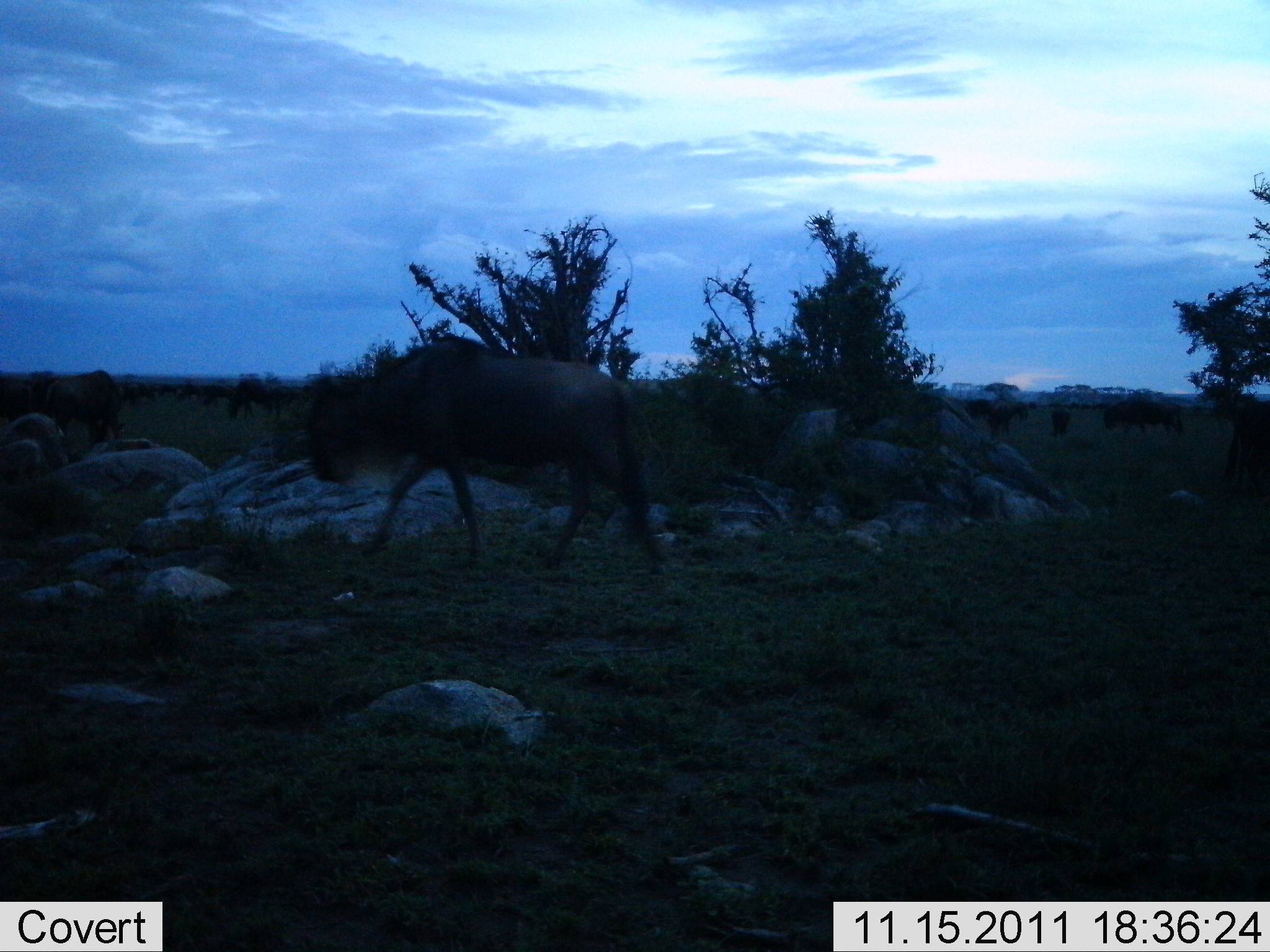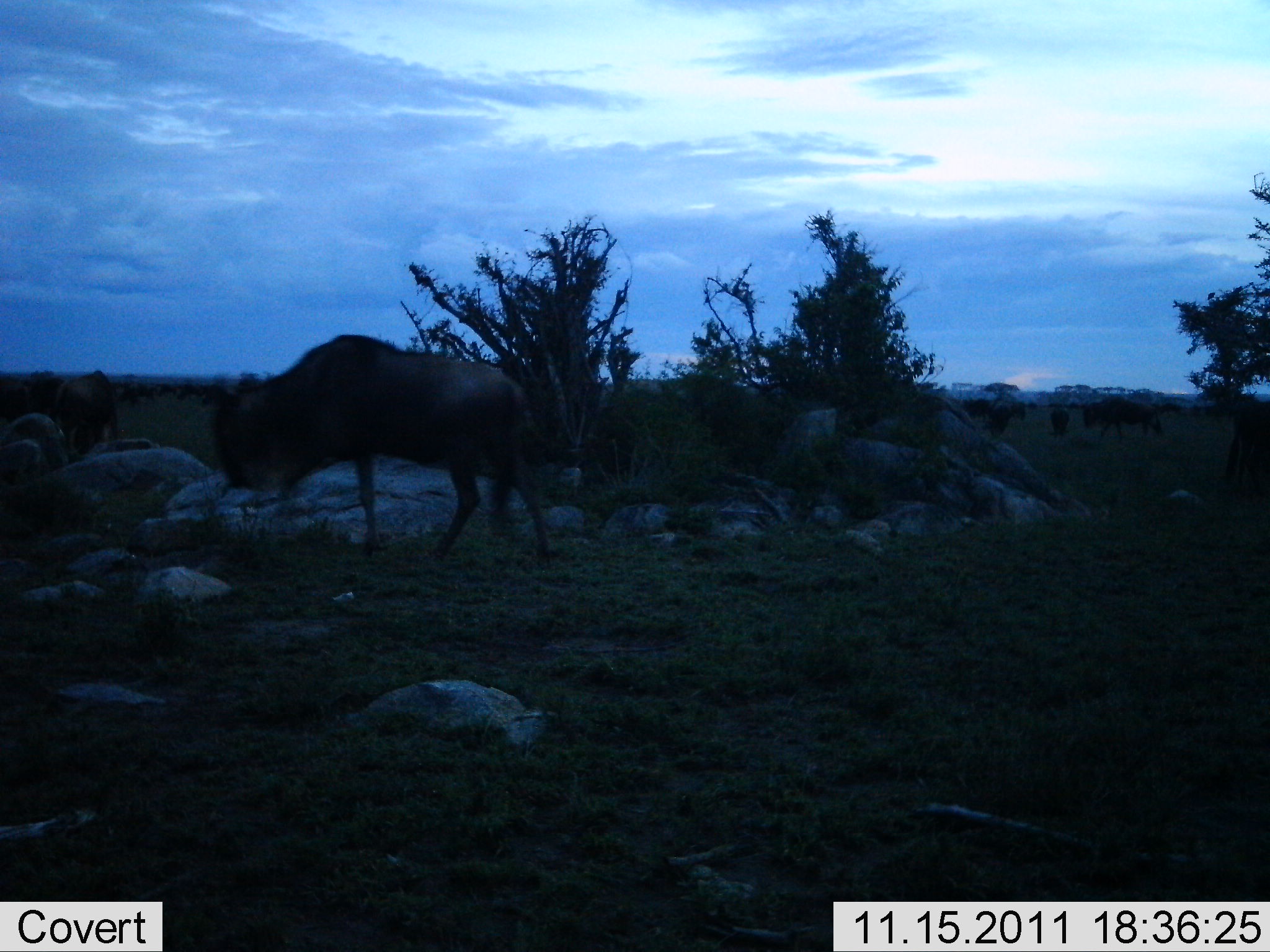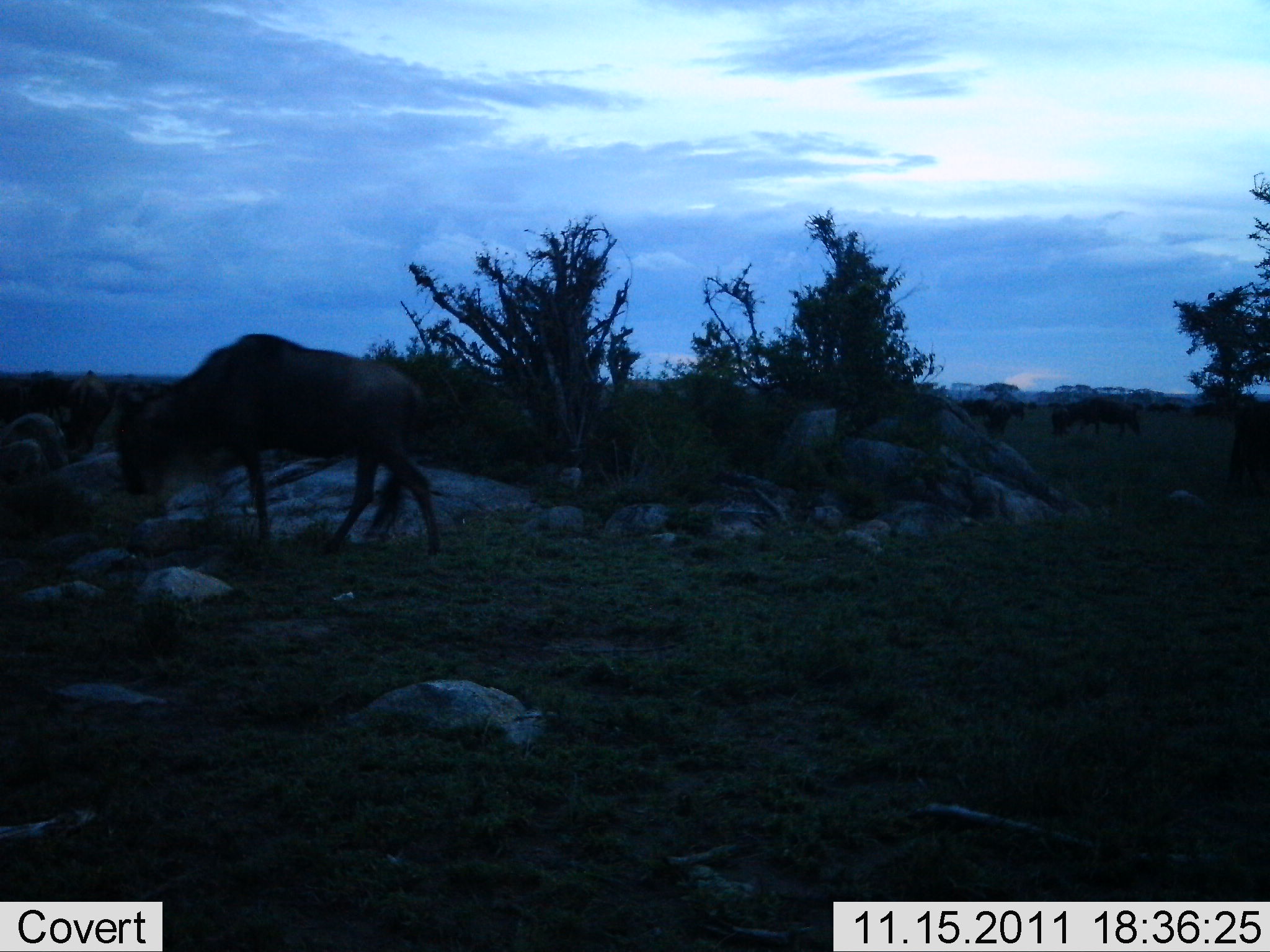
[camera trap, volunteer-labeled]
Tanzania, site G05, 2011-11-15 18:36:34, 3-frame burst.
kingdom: Animalia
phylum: Chordata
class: Mammalia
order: Artiodactyla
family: Bovidae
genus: Connochaetes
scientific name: Connochaetes taurinus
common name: blue wildebeest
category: wildebeest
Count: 11-50.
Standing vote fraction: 36%.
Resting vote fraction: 0%.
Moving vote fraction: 100%.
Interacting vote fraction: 0%.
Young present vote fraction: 0%.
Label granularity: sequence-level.